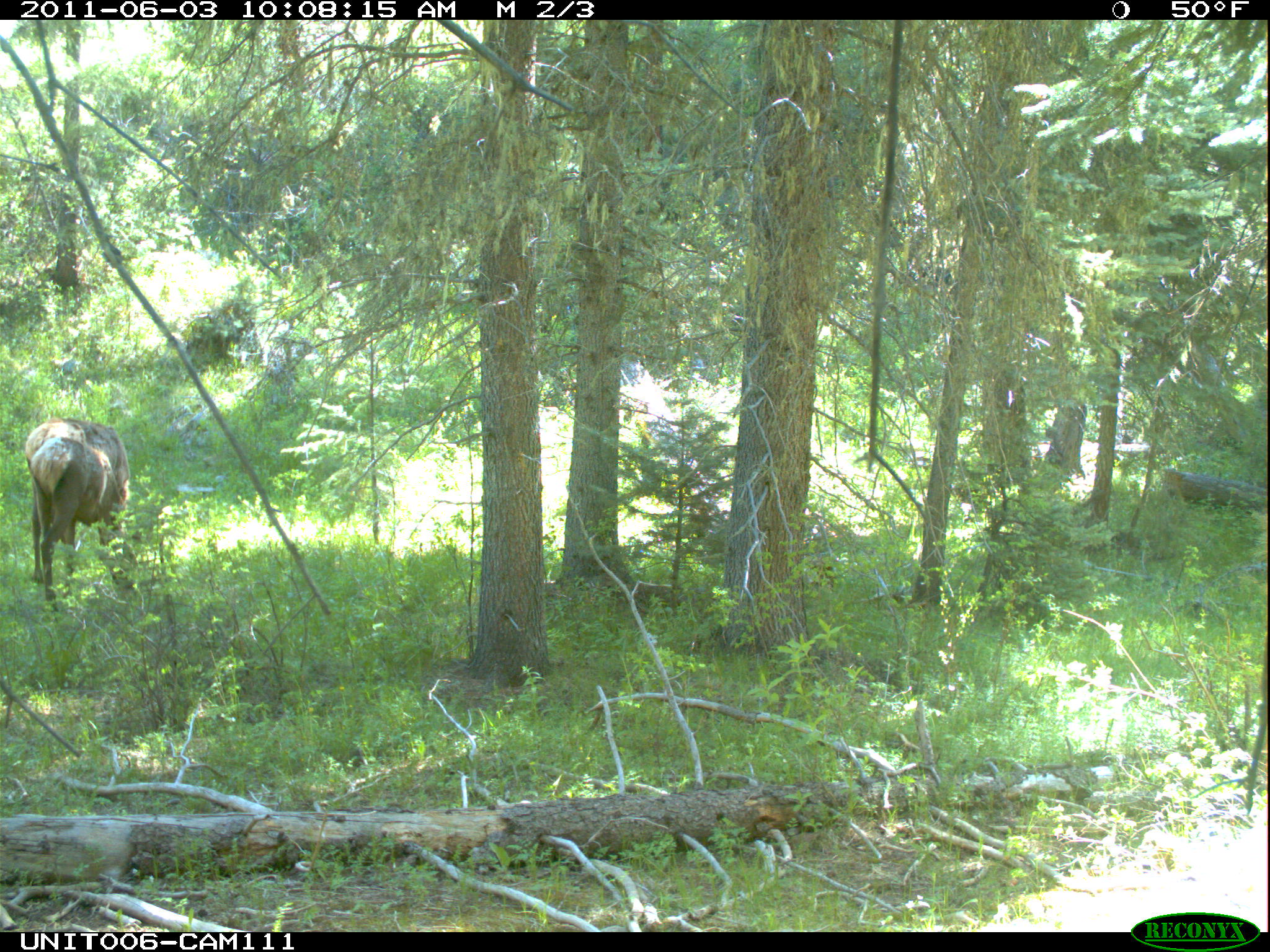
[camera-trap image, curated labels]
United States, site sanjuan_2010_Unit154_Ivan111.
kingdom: Animalia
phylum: Chordata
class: Mammalia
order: Artiodactyla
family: Cervidae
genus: Cervus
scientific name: Cervus elaphus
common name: red deer